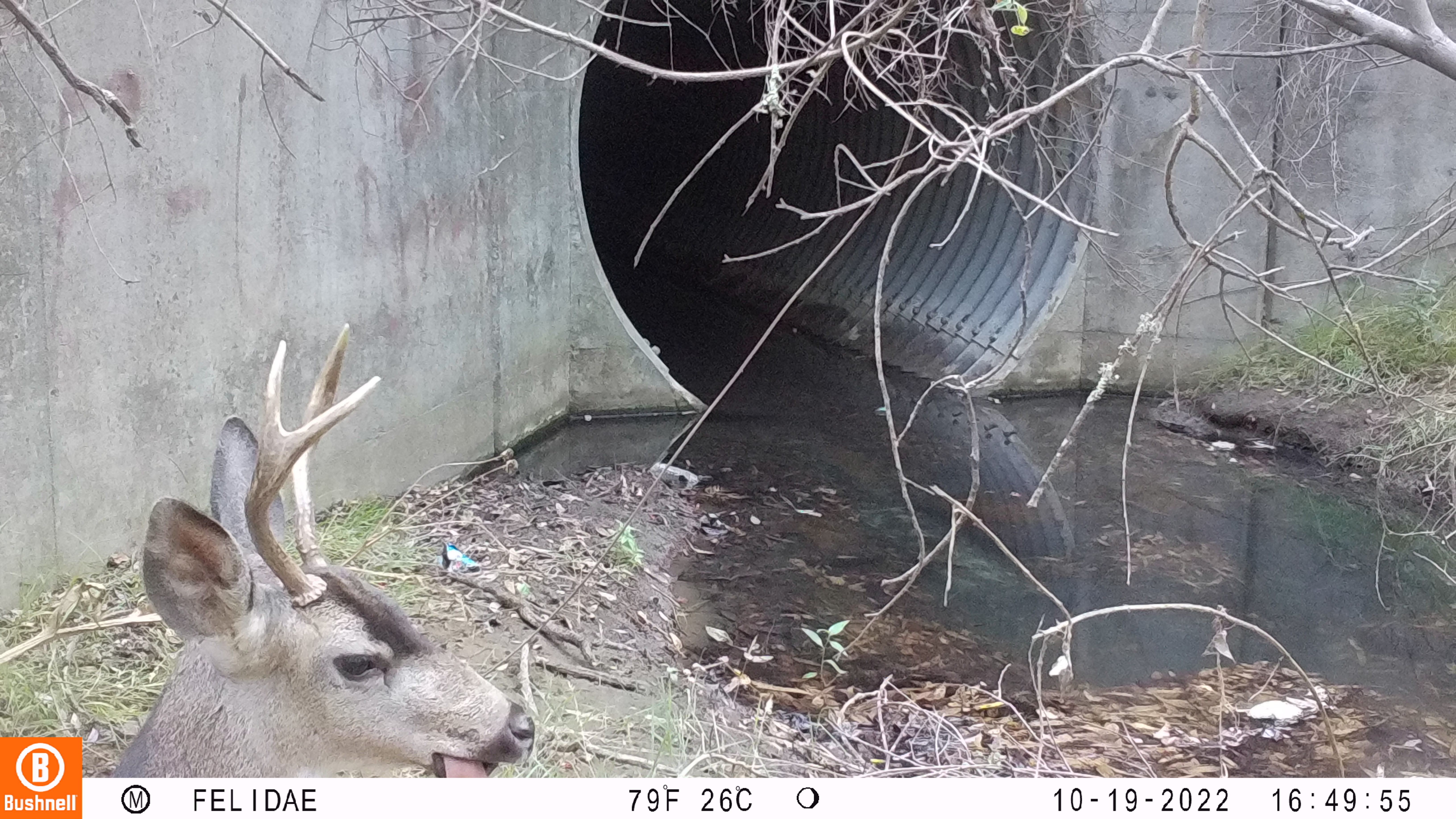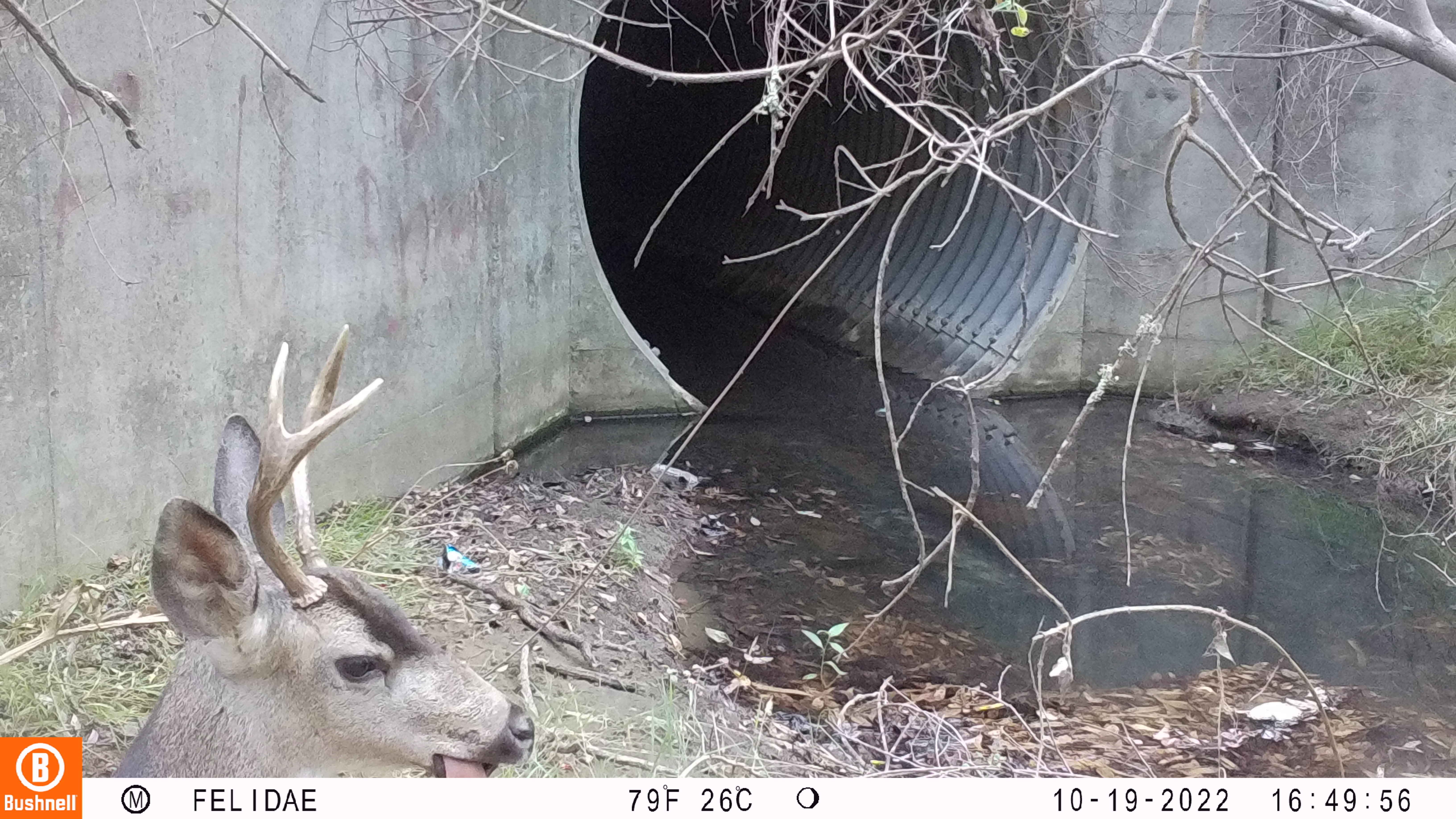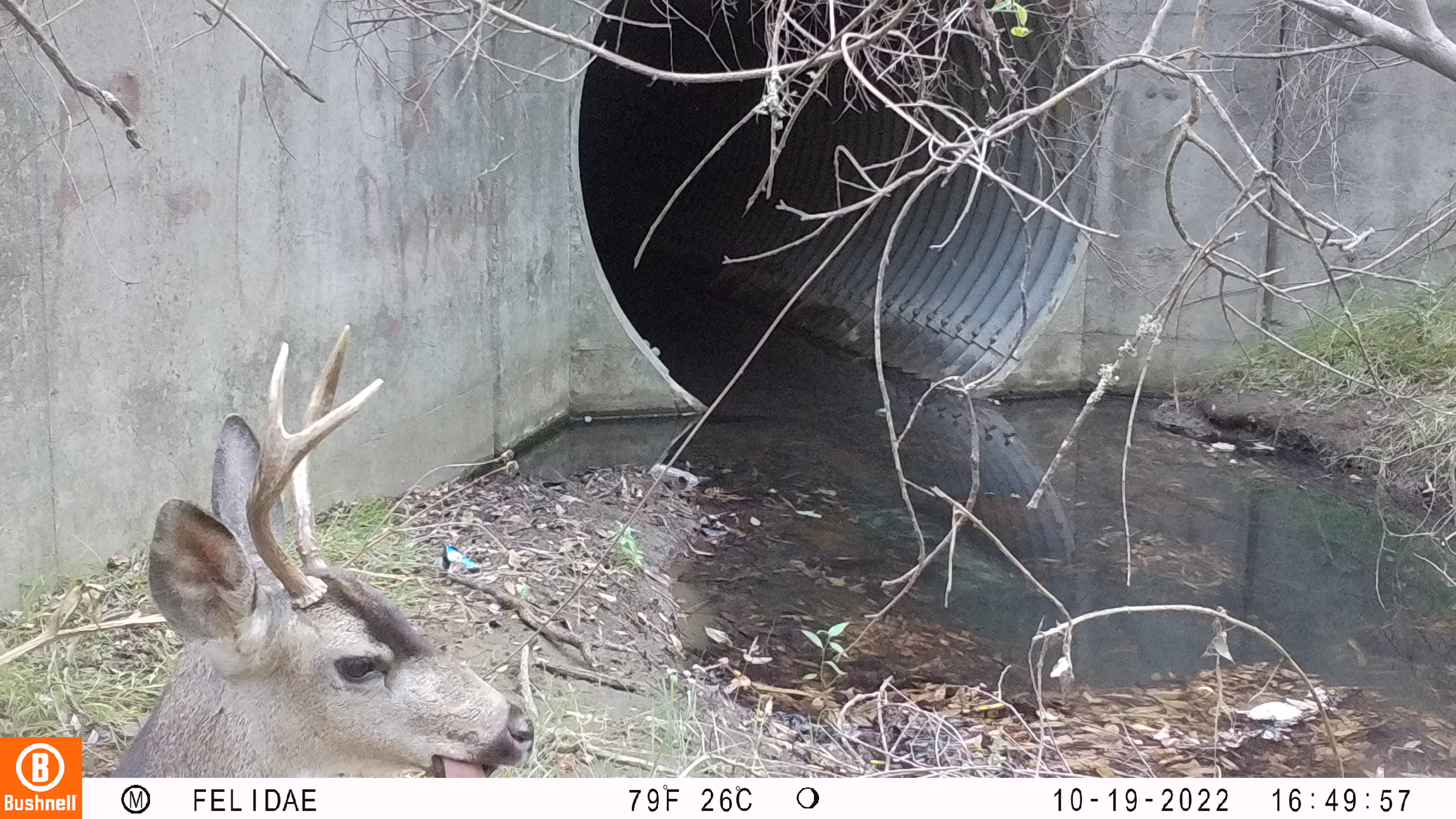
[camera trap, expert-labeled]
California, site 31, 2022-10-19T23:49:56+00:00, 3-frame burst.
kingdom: Animalia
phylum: Chordata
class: Mammalia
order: Artiodactyla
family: Cervidae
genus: Odocoileus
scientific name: Odocoileus hemionus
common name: mule deer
Mule deer (Odocoileus hemionus).